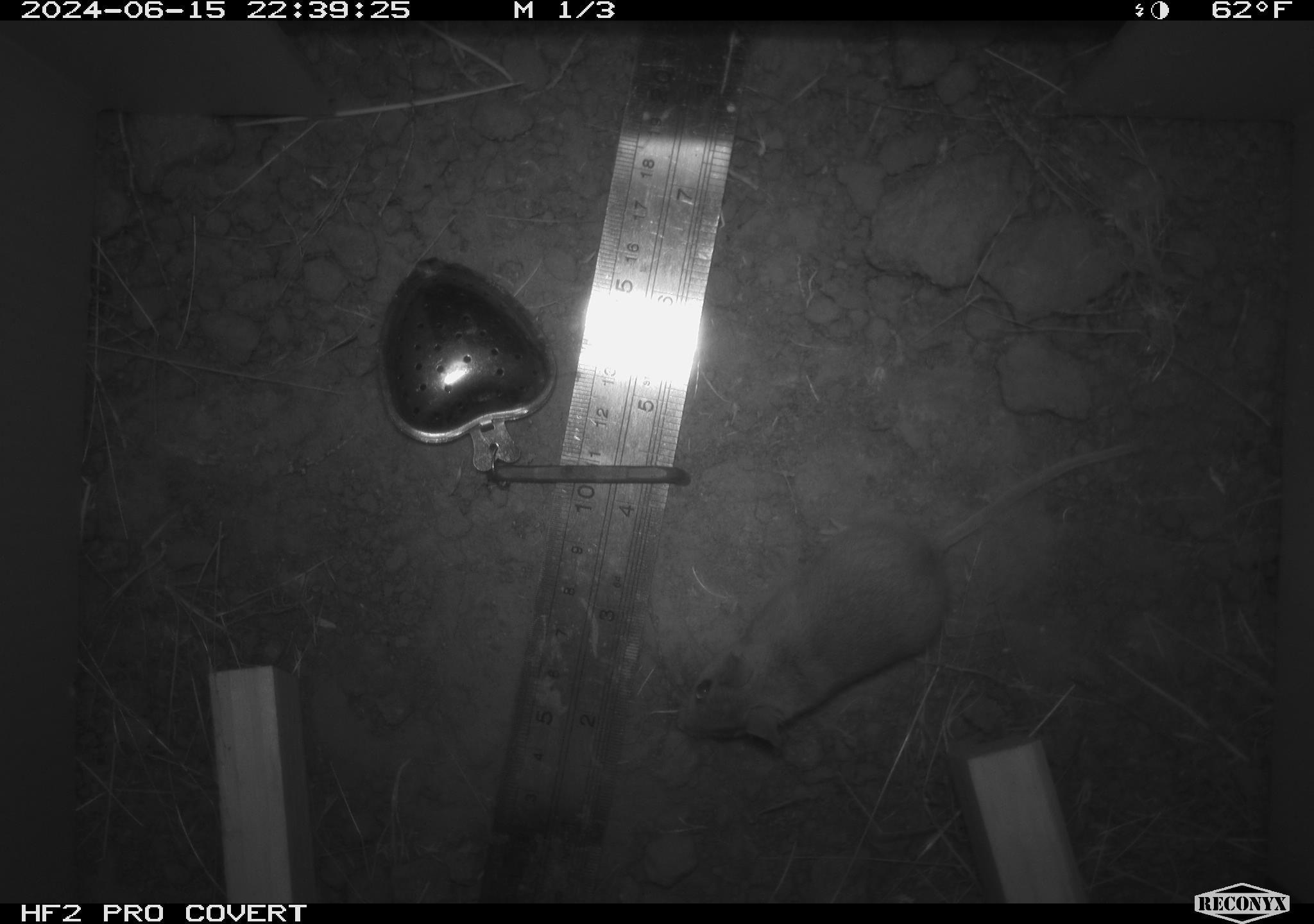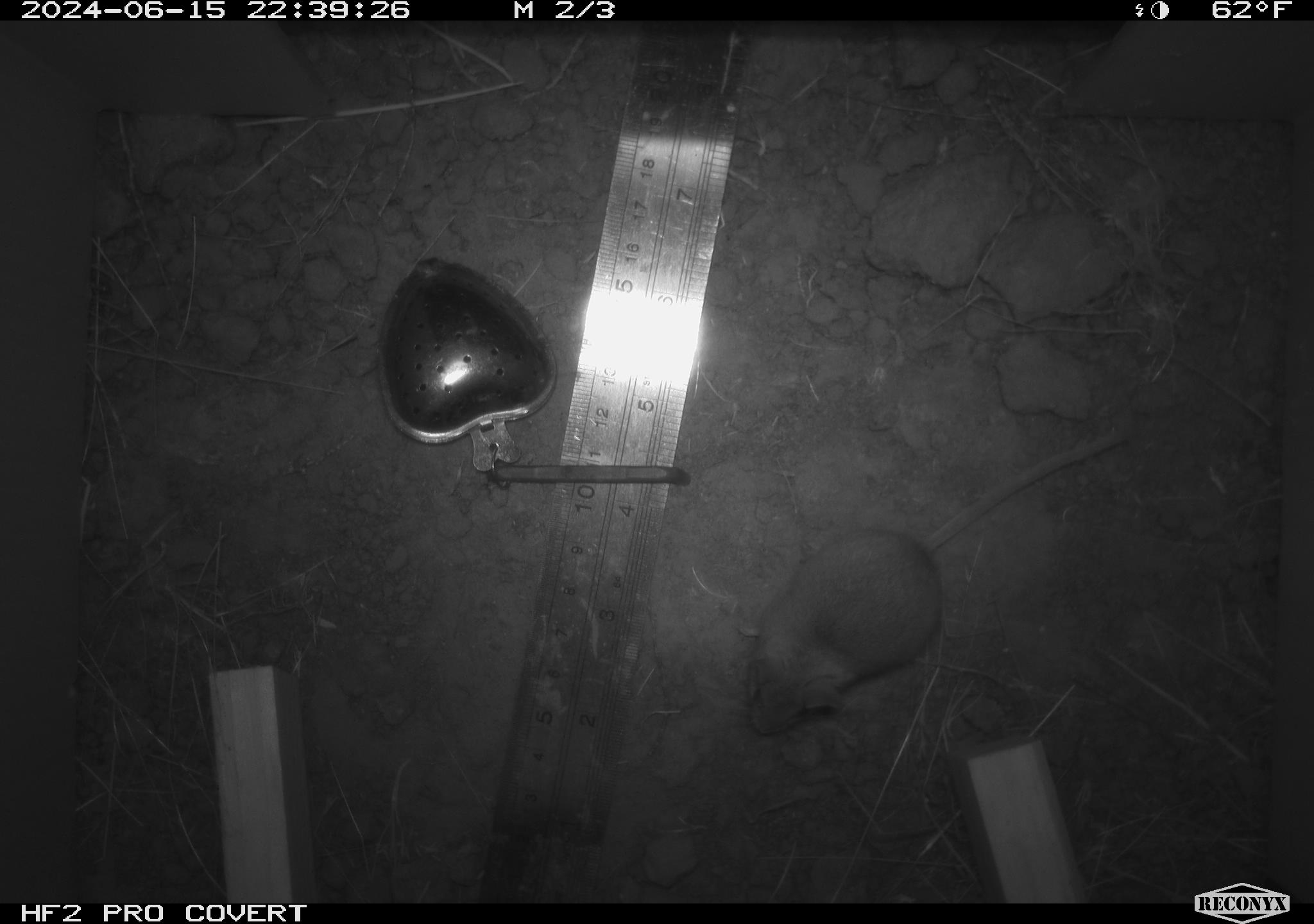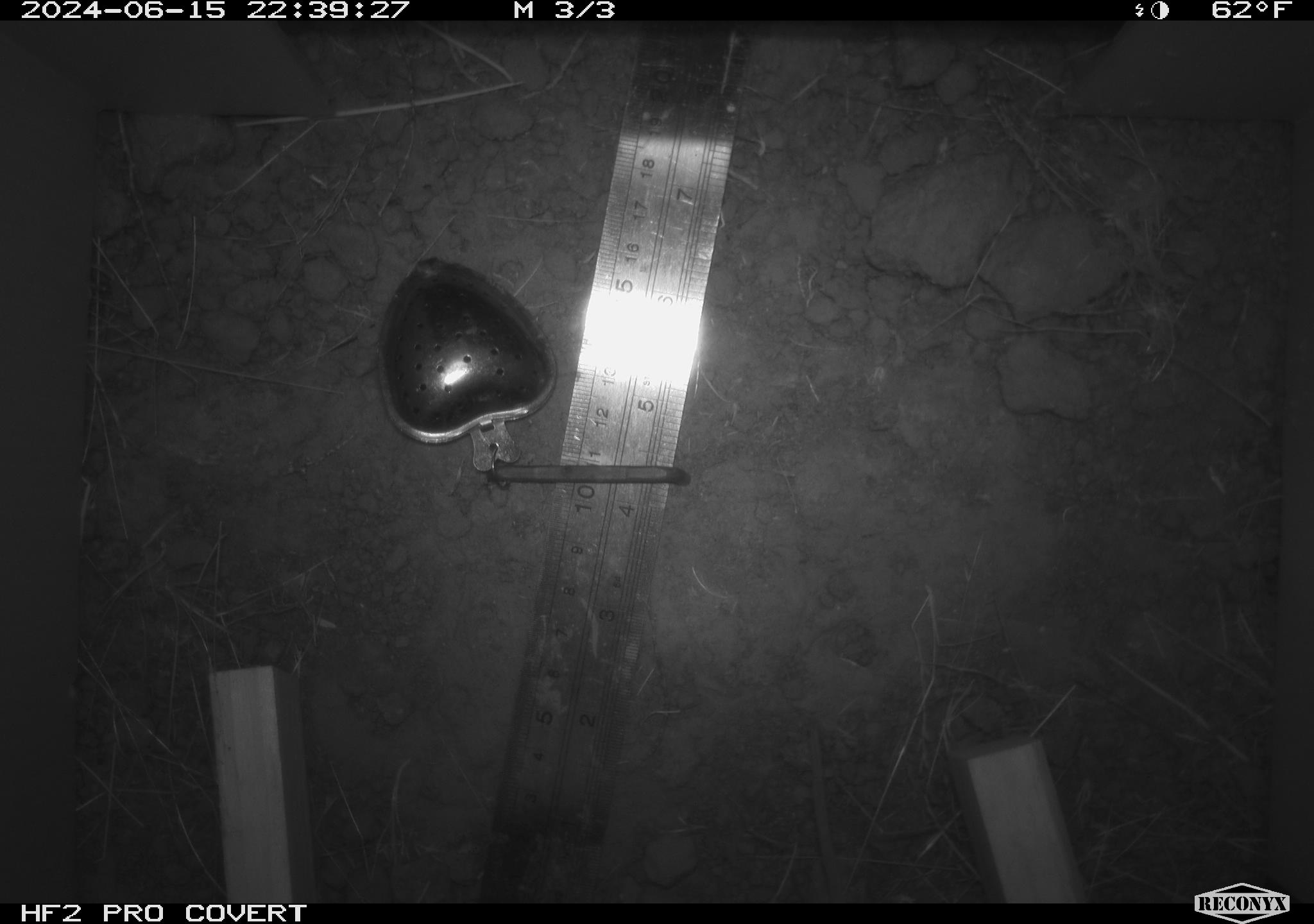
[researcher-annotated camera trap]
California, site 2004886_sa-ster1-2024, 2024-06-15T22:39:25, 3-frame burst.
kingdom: Animalia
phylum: Chordata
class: Mammalia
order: Rodentia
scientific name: Rodentia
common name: mouse species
Mouse species (Rodentia).